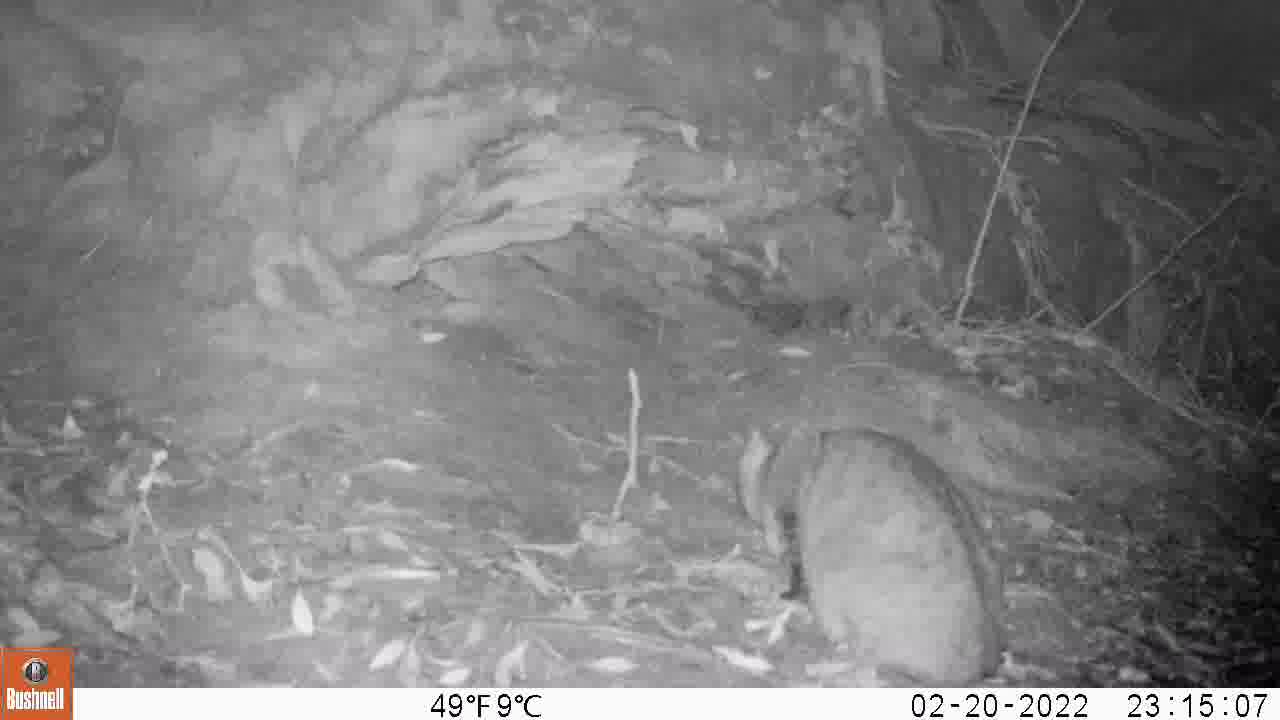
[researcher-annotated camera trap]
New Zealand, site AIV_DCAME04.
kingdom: Animalia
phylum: Chordata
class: Mammalia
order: Carnivora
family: Felidae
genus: Felis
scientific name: Felis catus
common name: domestic cat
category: cat